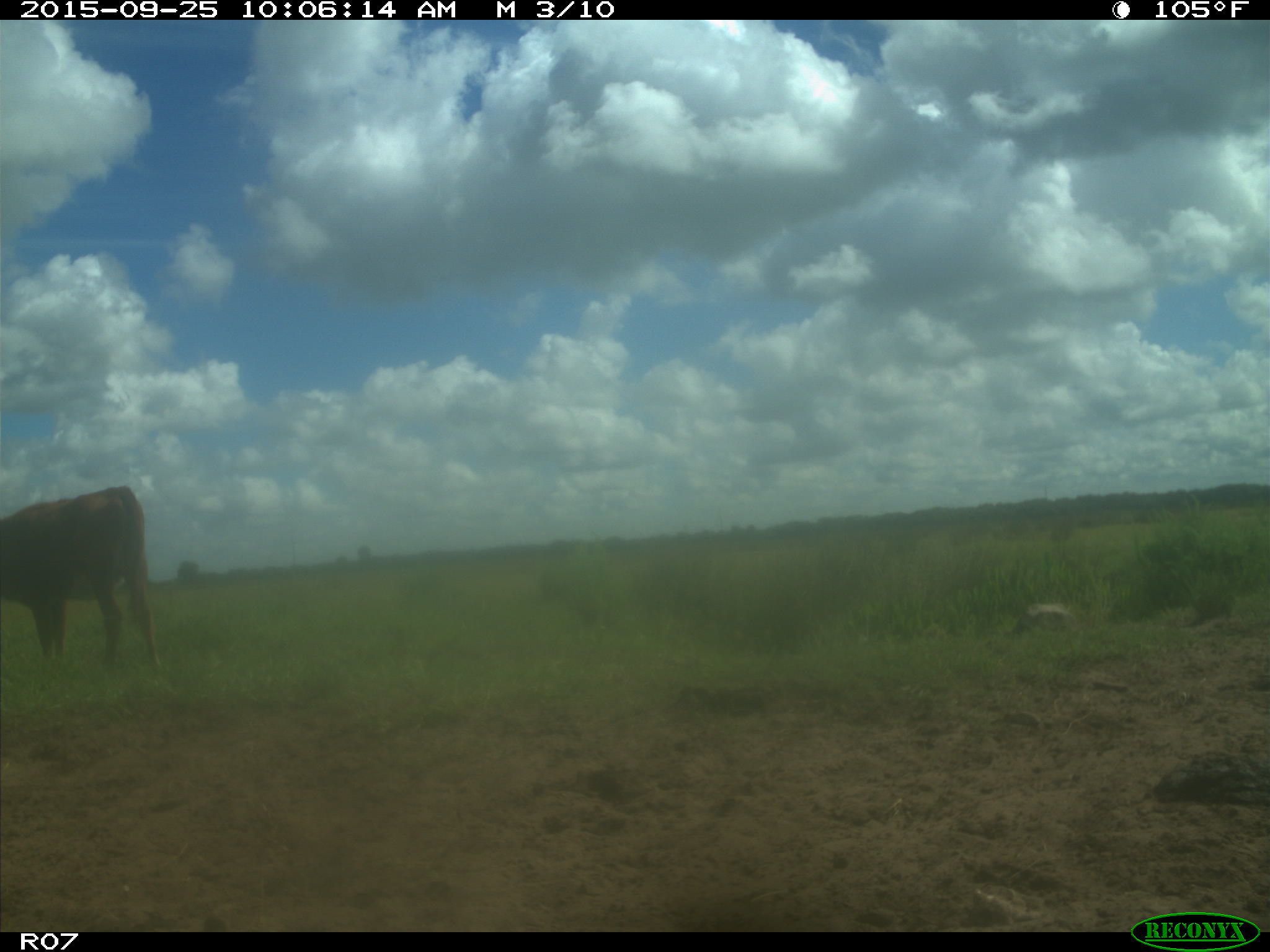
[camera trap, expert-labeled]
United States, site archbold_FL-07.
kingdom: Animalia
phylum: Chordata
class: Mammalia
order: Artiodactyla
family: Bovidae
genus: Bos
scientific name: Bos taurus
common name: domestic cow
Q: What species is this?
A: Bos taurus (domestic cow).